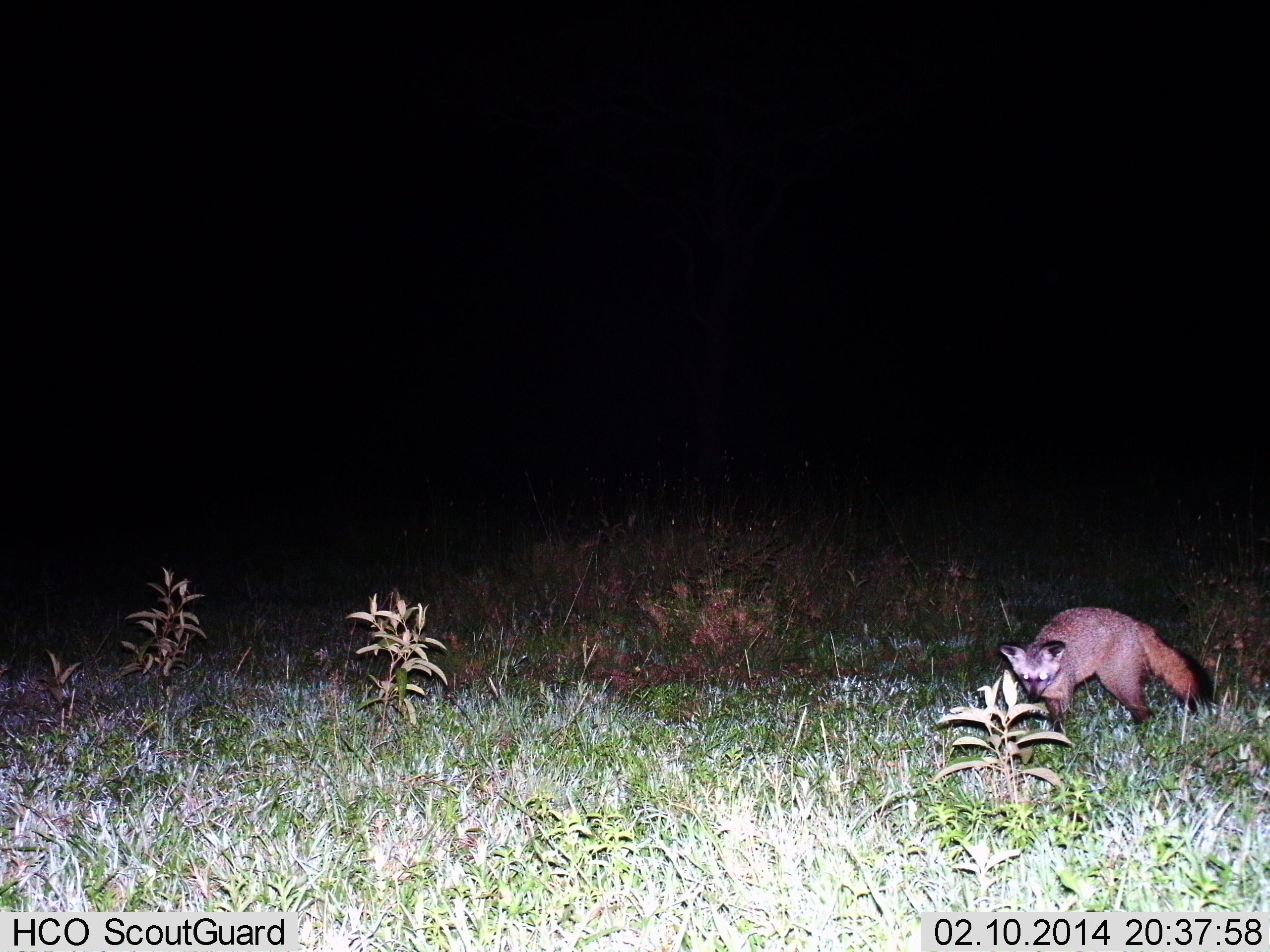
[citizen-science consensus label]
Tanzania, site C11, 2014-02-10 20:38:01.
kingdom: Animalia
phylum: Chordata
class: Mammalia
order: Carnivora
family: Canidae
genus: Otocyon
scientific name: Otocyon megalotis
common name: bat-eared fox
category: batearedfox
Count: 1.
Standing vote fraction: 60%.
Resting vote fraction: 0%.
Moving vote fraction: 40%.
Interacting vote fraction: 0%.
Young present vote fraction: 0%.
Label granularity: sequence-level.